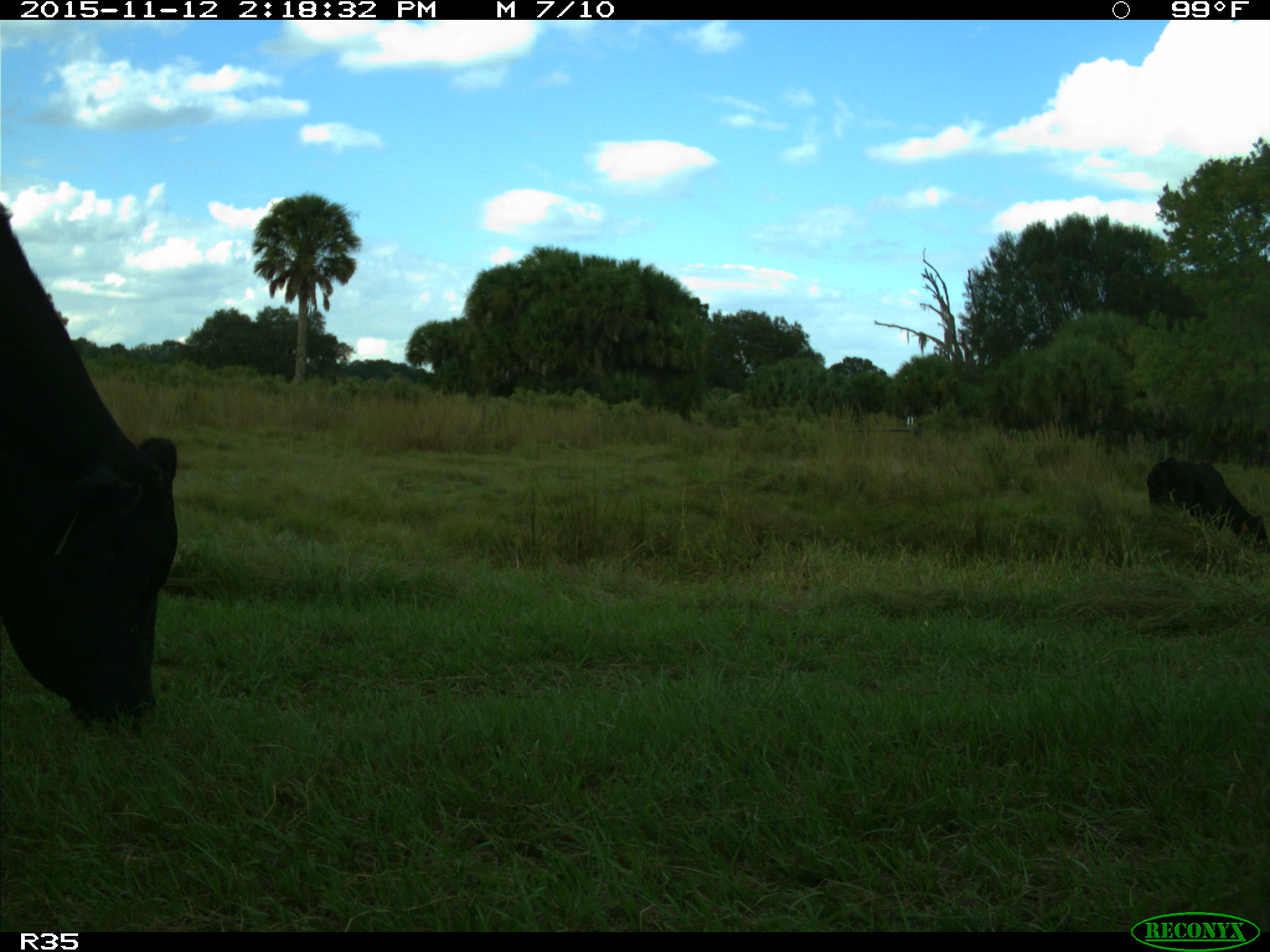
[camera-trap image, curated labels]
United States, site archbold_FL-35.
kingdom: Animalia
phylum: Chordata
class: Mammalia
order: Artiodactyla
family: Bovidae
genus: Bos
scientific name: Bos taurus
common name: domestic cow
Bos taurus (domestic cow).